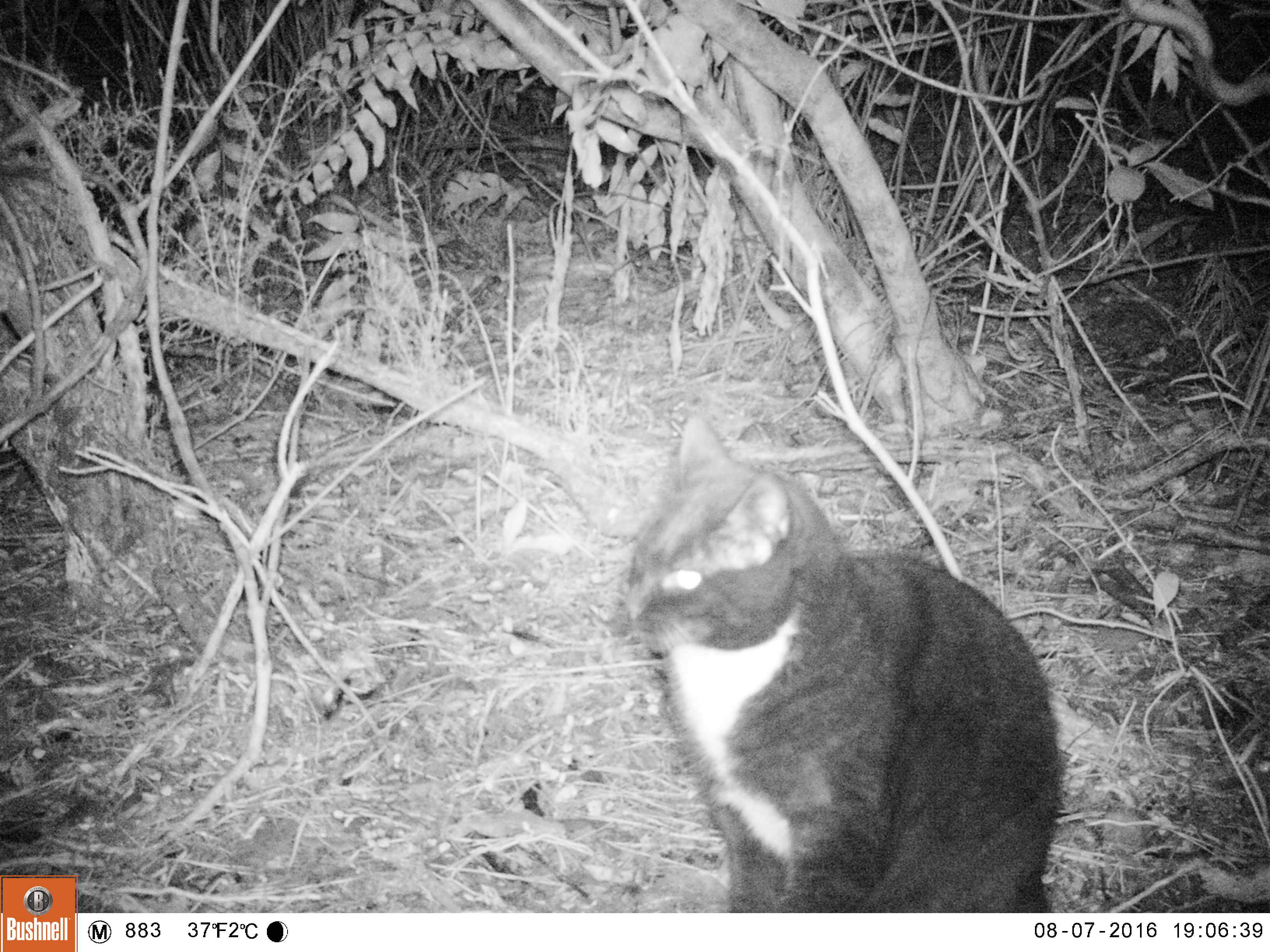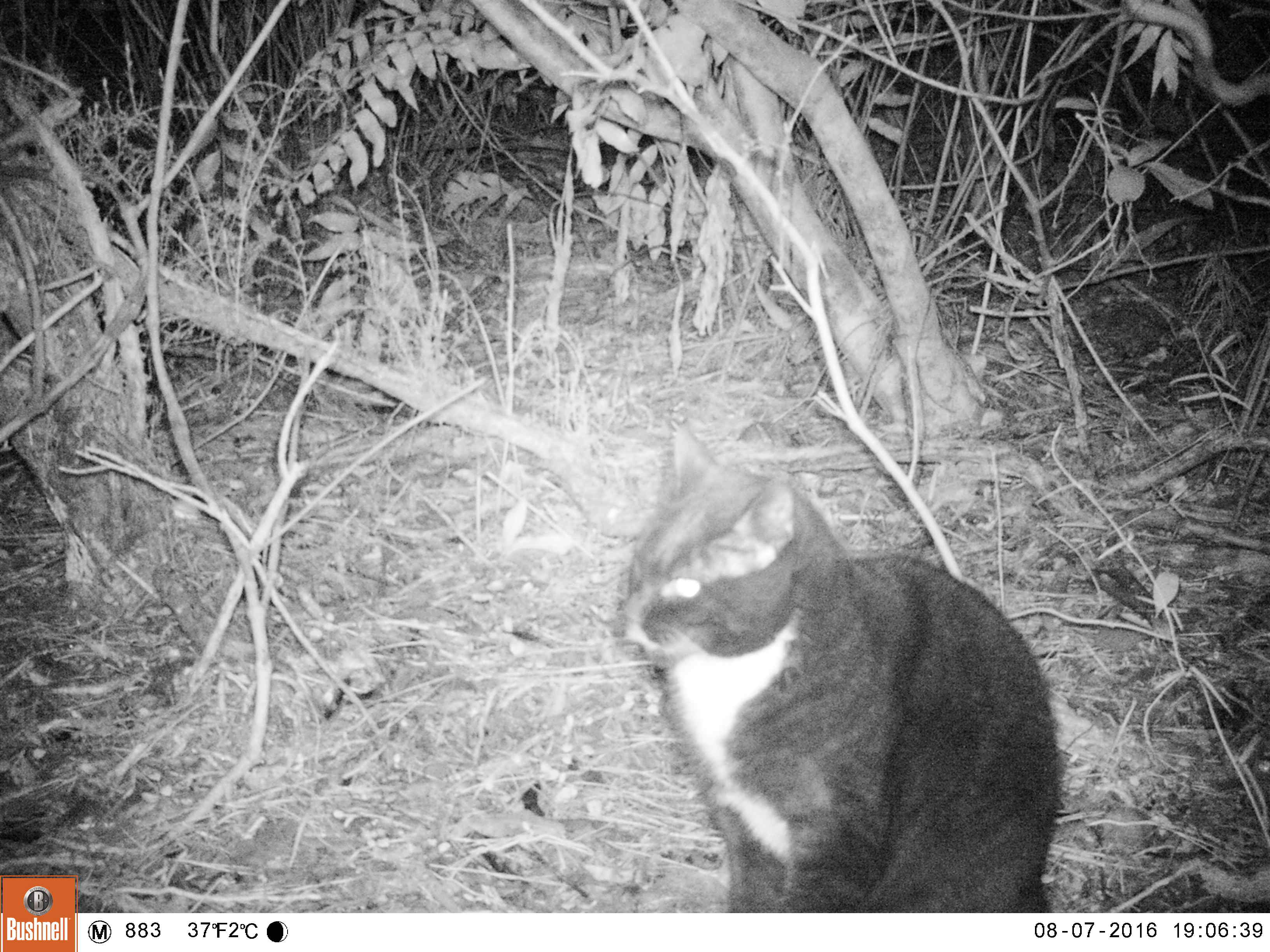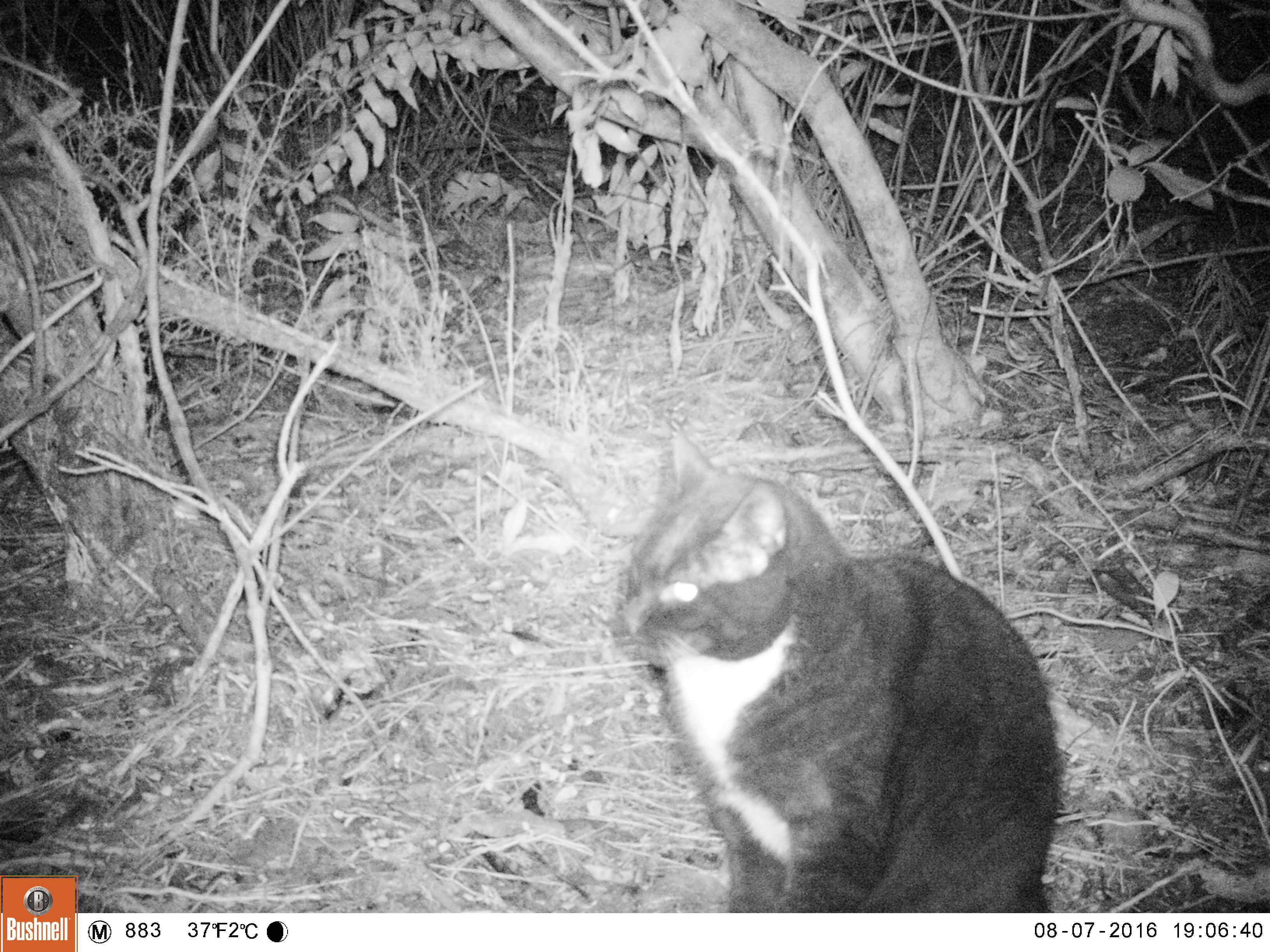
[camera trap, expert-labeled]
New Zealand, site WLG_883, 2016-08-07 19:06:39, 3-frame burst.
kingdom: Animalia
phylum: Chordata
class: Mammalia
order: Carnivora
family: Felidae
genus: Felis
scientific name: Felis catus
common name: domestic cat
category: cat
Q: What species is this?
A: Cat (domestic cat) (Felis catus).